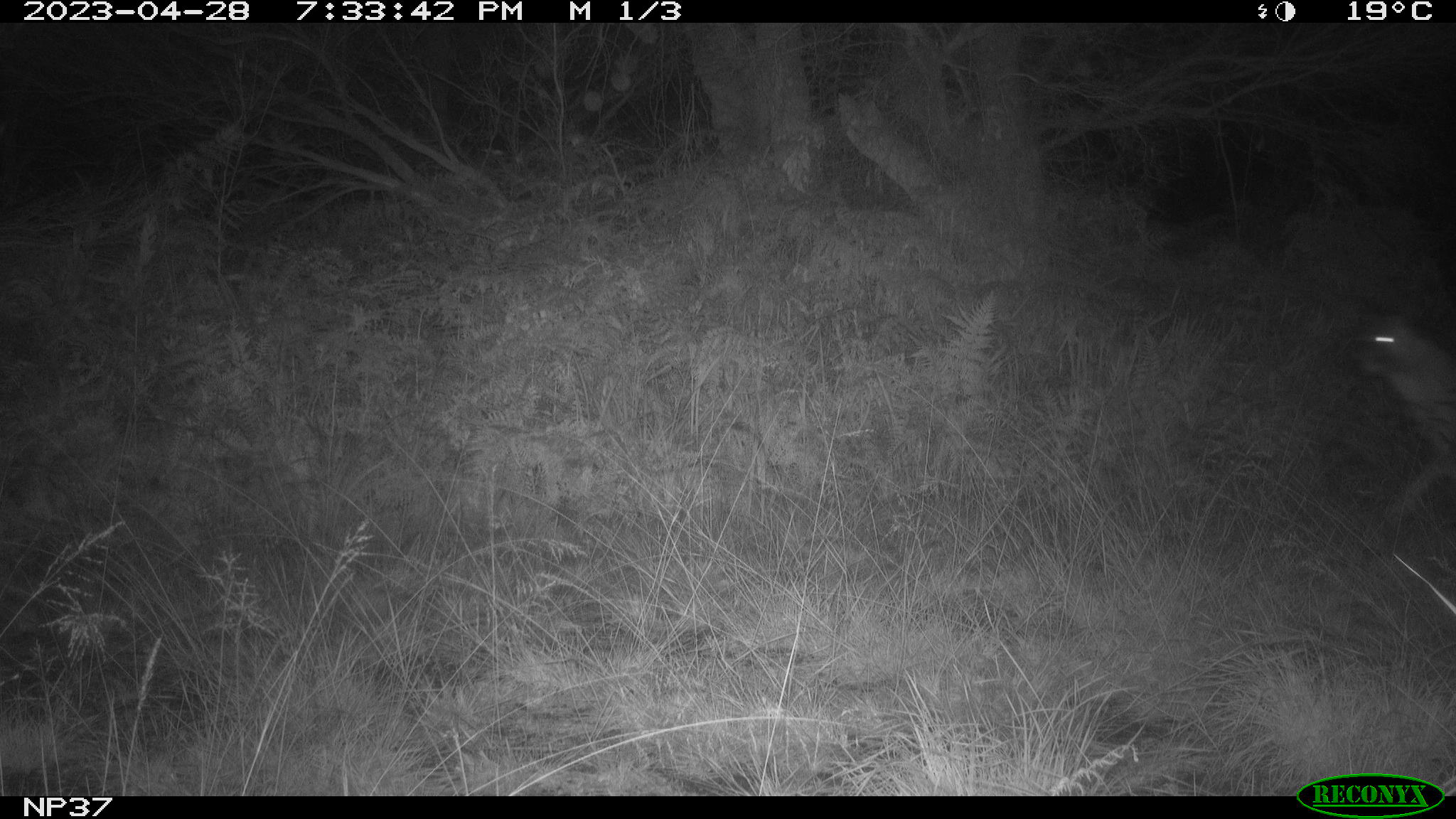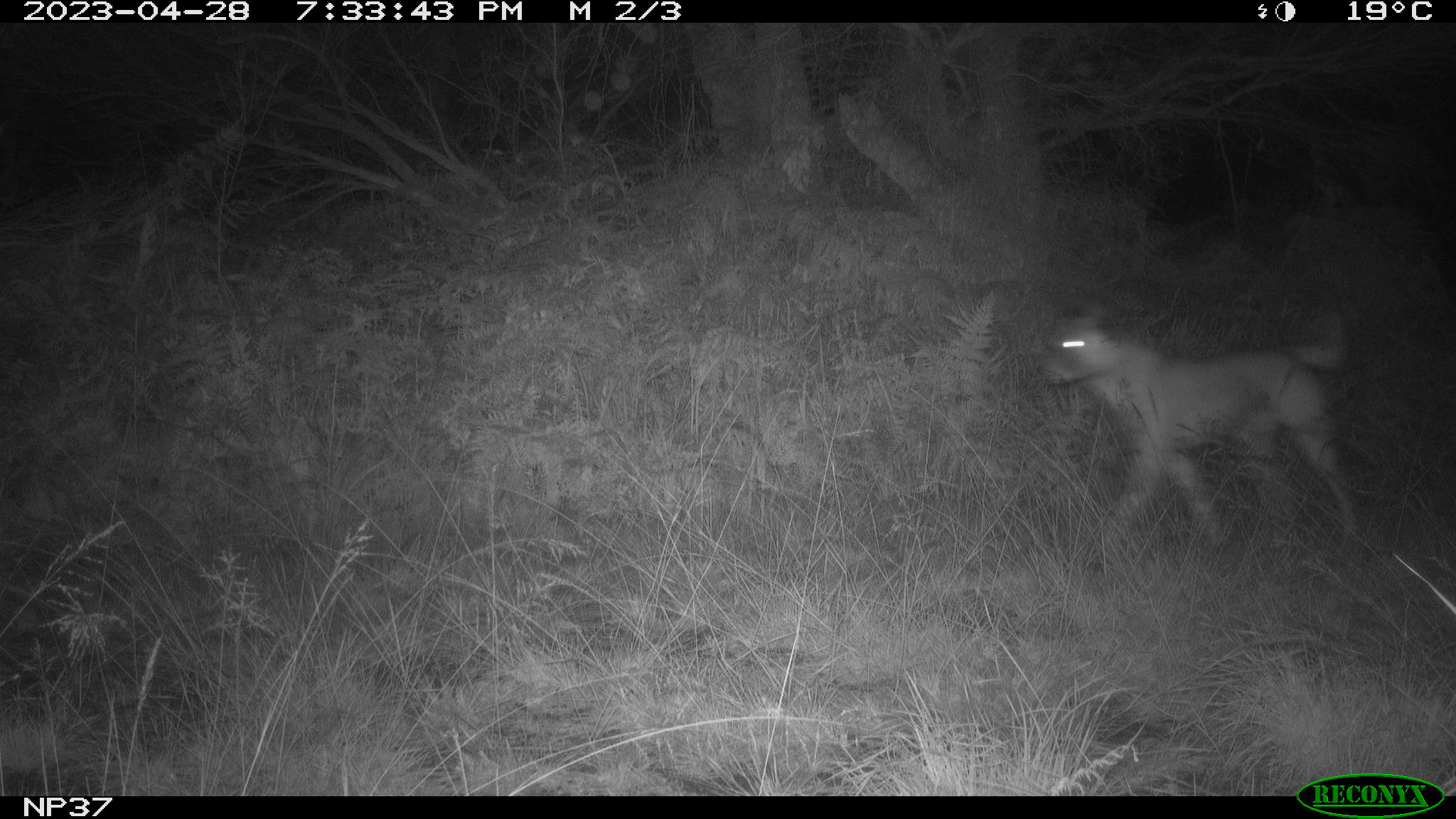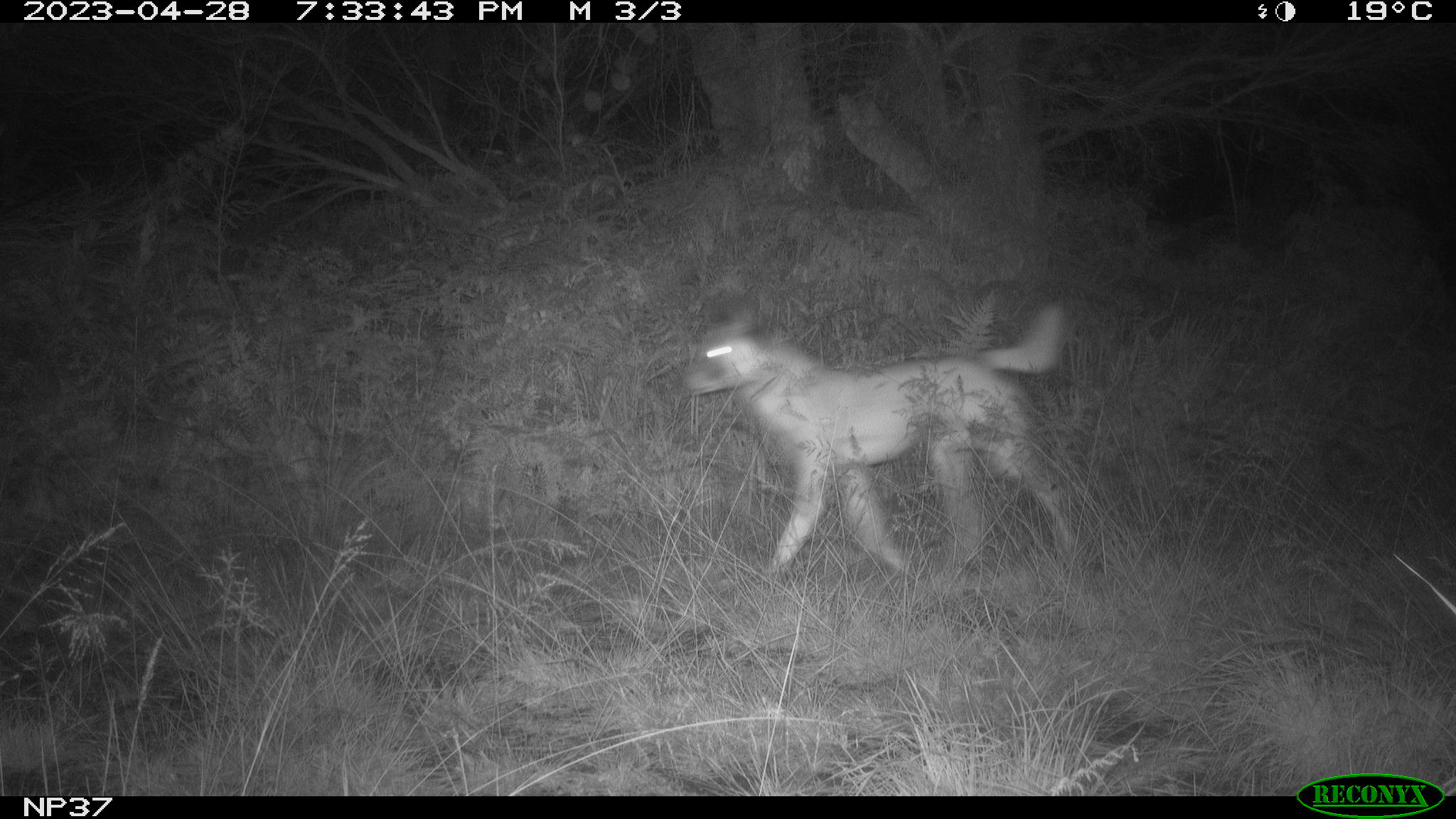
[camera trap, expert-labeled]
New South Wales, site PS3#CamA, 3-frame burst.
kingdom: Animalia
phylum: Chordata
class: Mammalia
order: Carnivora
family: Canidae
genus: Canis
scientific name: Canis familiaris dingo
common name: dingo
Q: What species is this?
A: Dingo (Canis familiaris dingo).